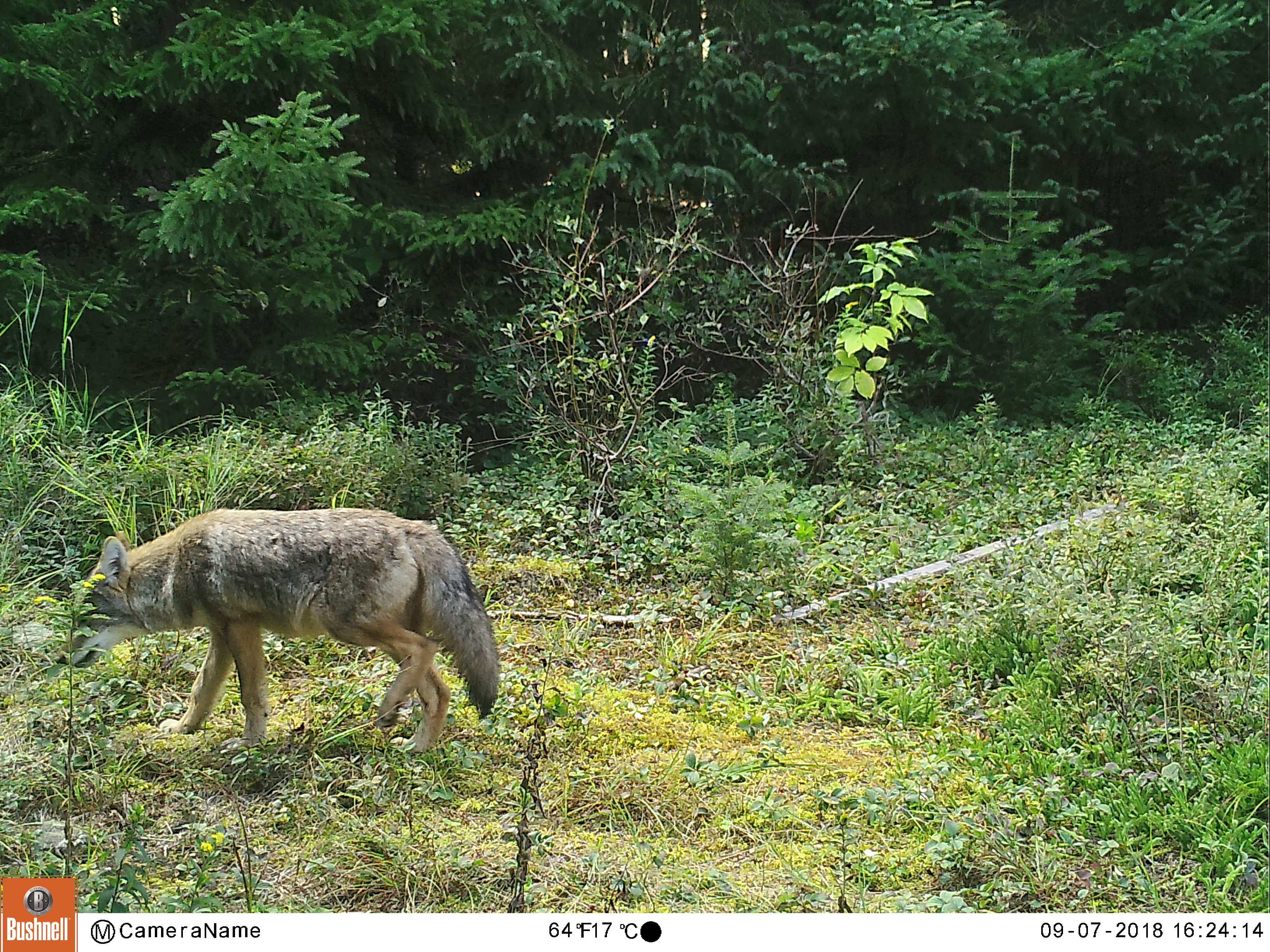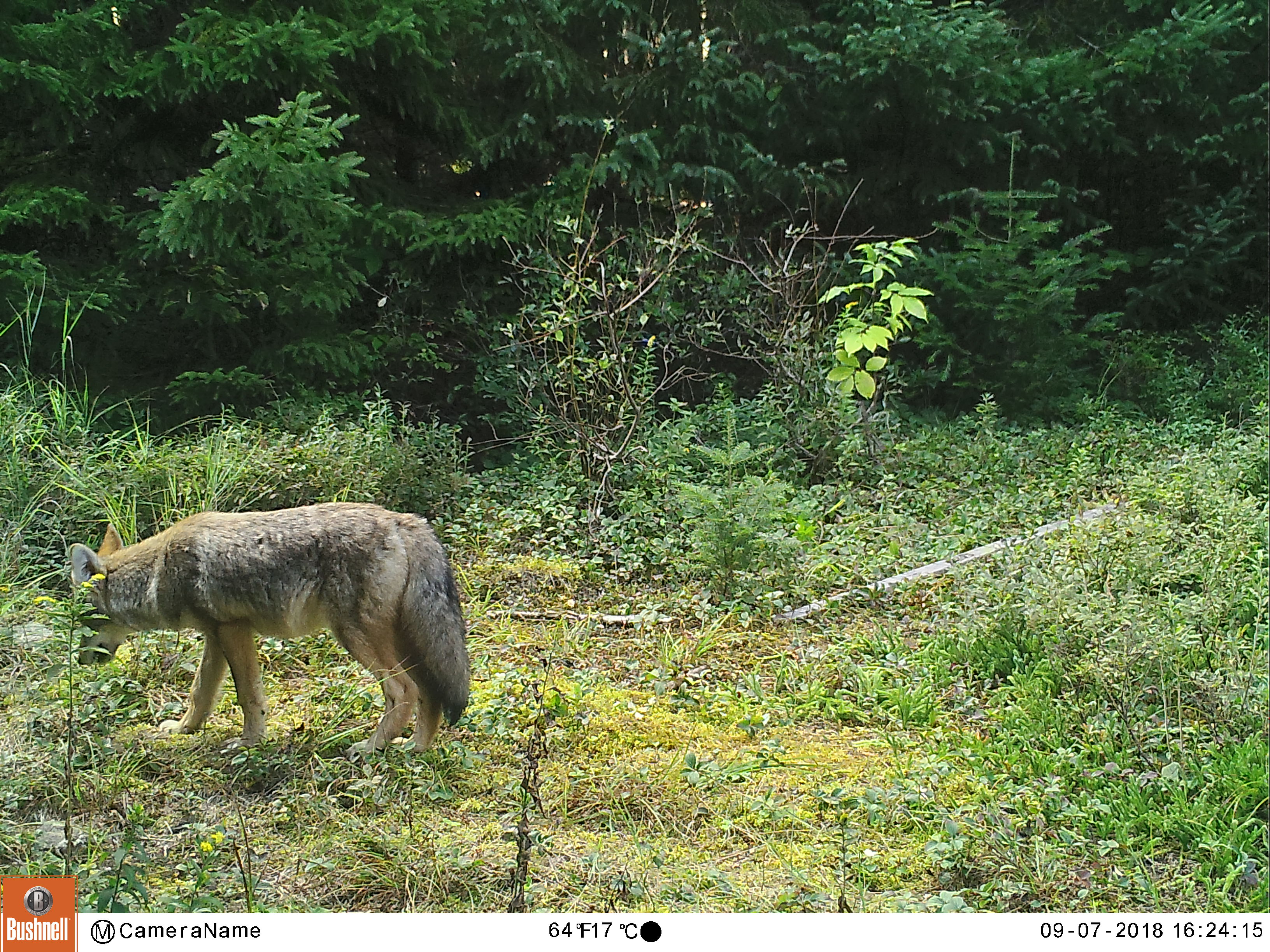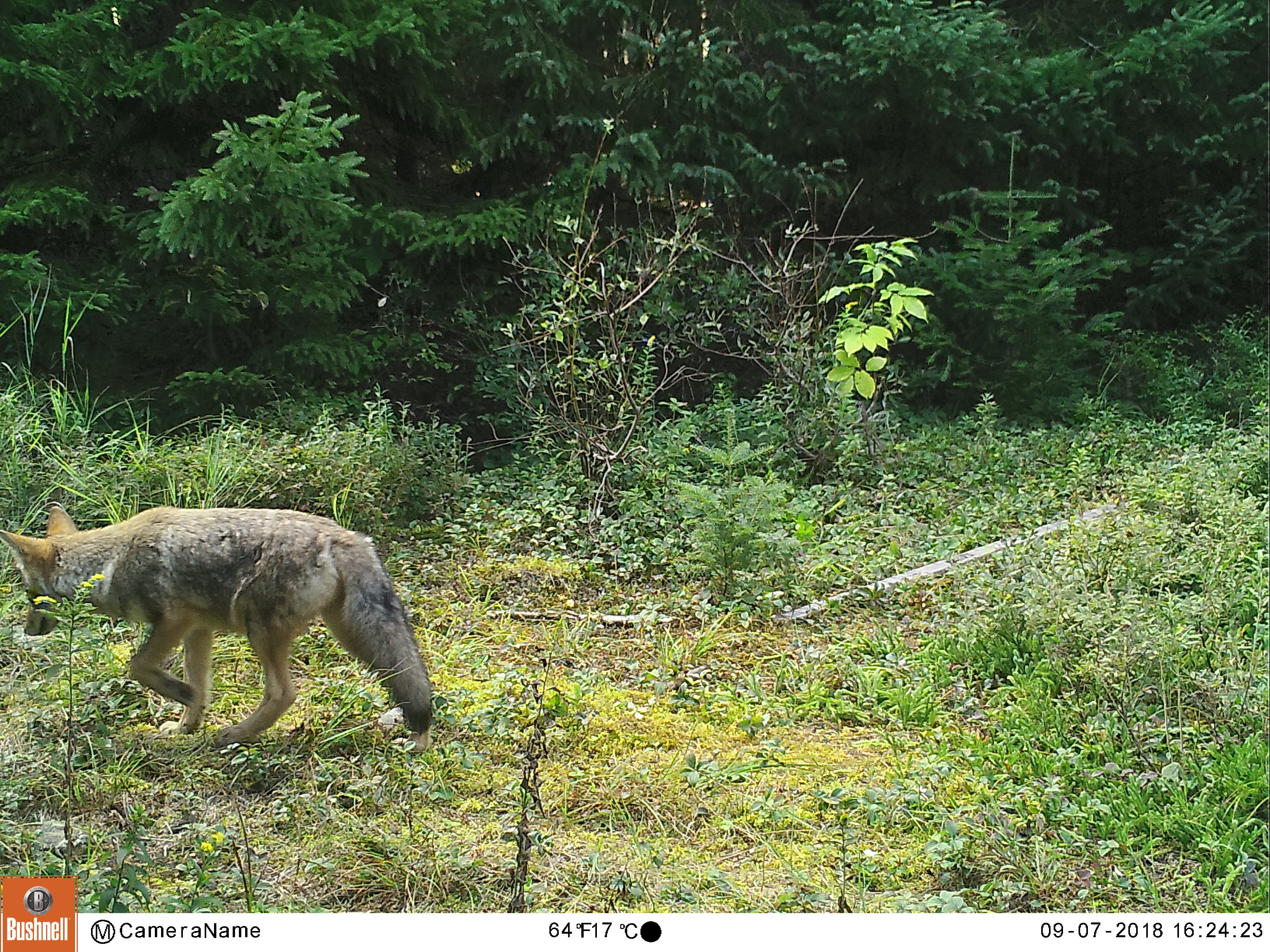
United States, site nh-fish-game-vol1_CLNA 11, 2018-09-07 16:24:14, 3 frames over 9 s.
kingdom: Animalia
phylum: Chordata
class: Mammalia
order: Carnivora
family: Canidae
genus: Canis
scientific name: Canis latrans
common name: coyote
Coyote (Canis latrans).